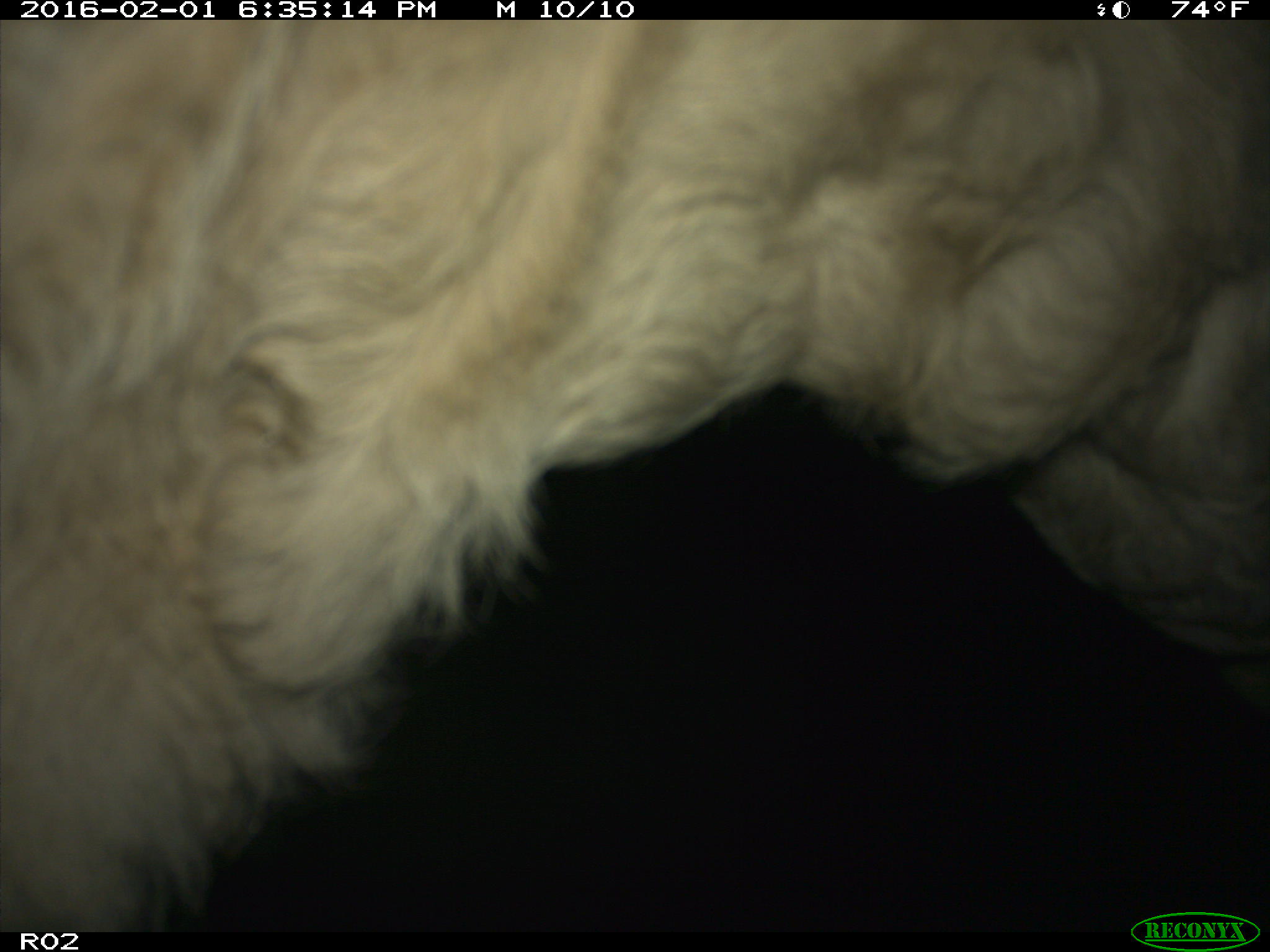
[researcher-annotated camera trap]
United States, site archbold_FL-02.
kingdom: Animalia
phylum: Chordata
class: Mammalia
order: Artiodactyla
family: Bovidae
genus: Bos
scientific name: Bos taurus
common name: domestic cow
Bos taurus (domestic cow).